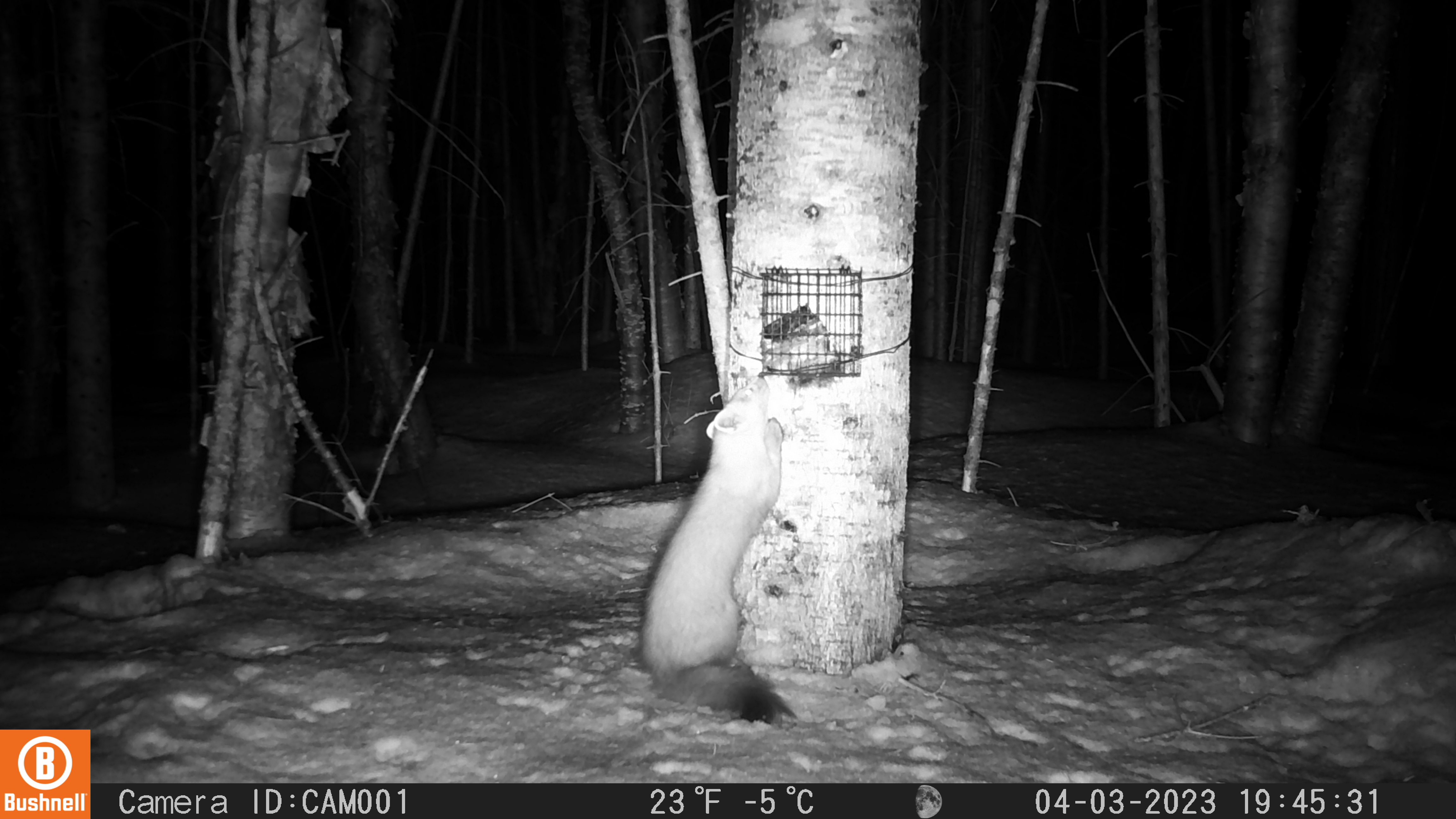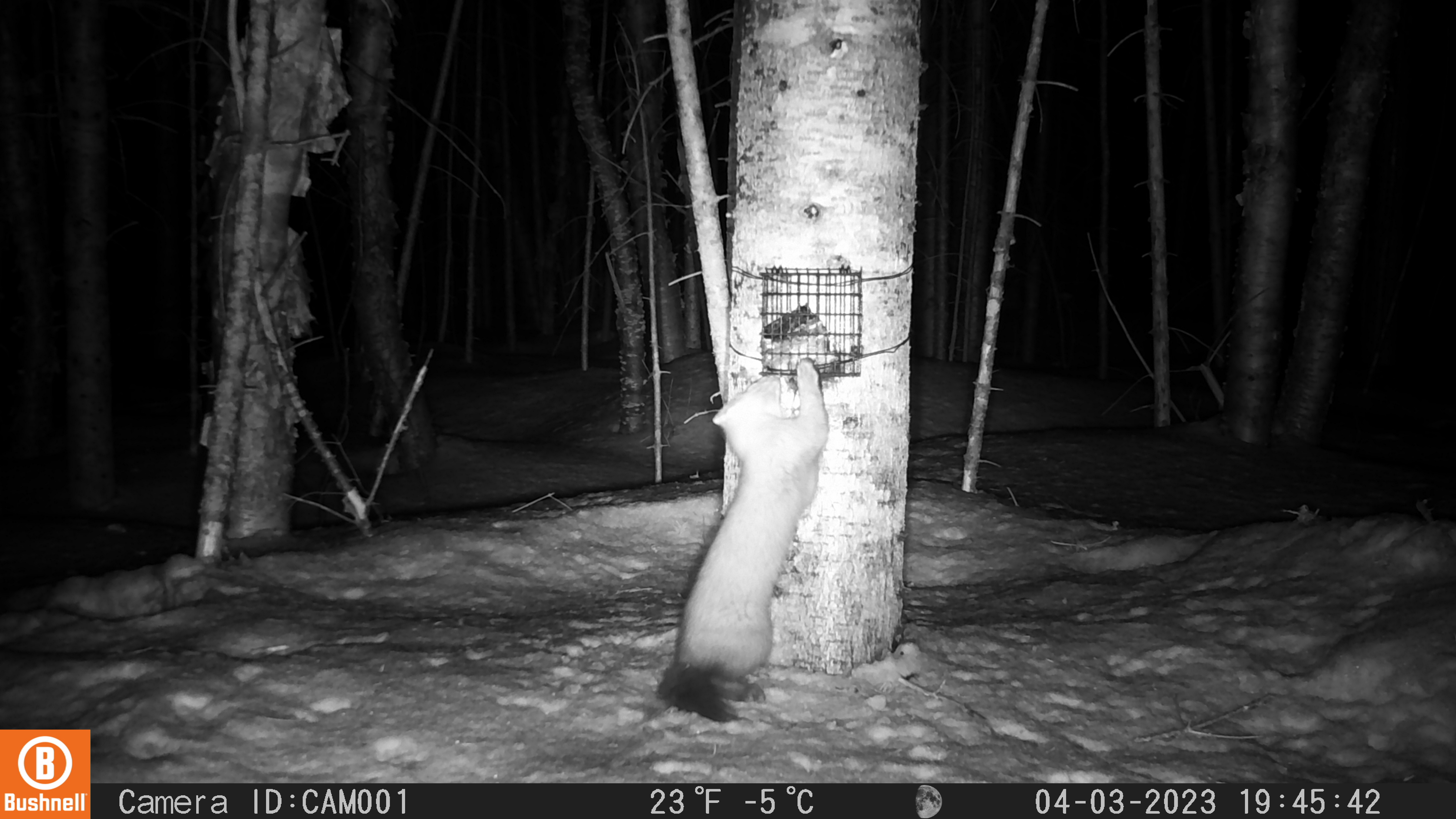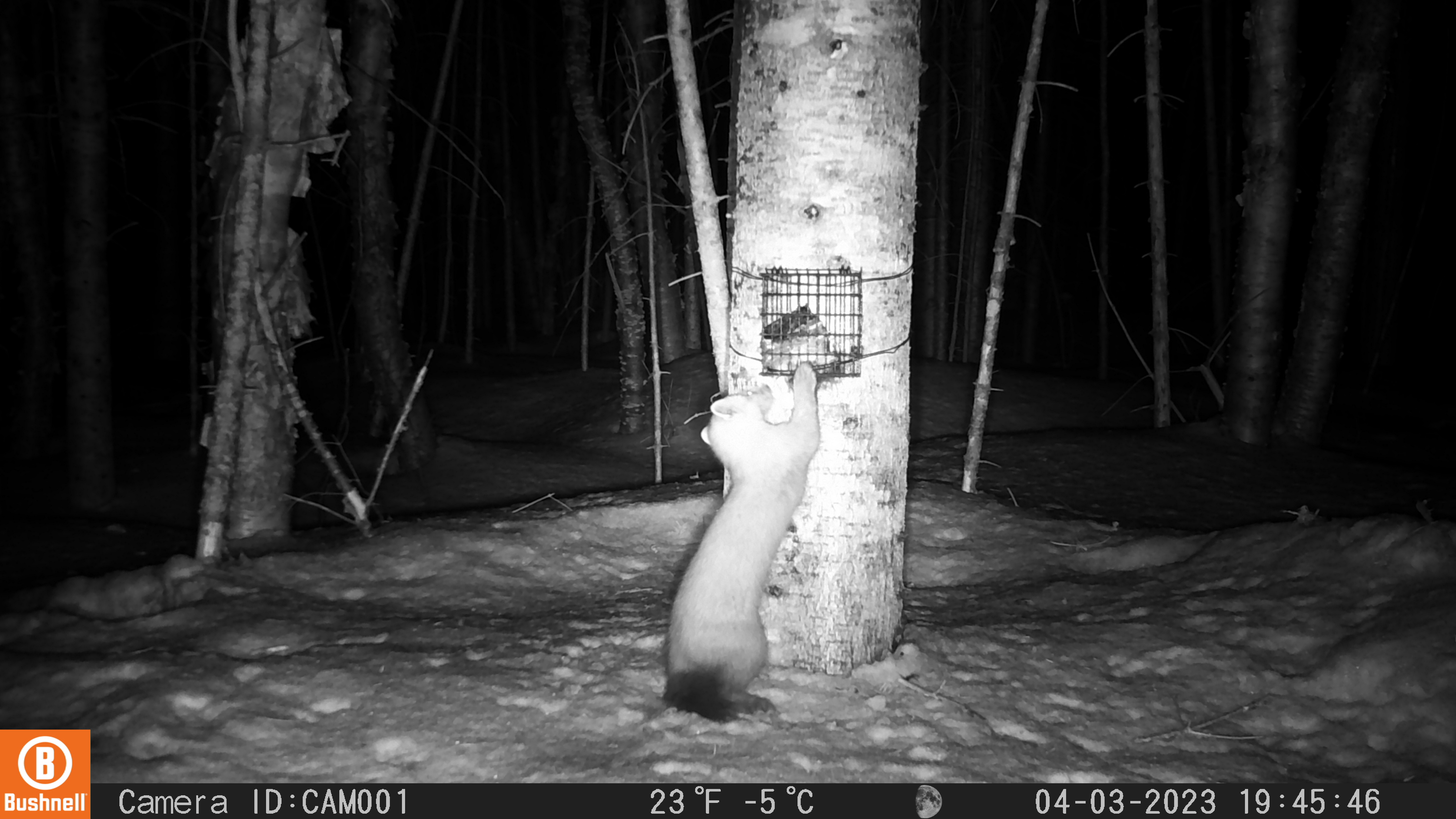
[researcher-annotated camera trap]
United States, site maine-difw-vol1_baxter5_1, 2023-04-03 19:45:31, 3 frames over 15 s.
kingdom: Animalia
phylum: Chordata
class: Mammalia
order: Carnivora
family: Mustelidae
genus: Martes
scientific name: Martes americana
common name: american marten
American marten (Martes americana).